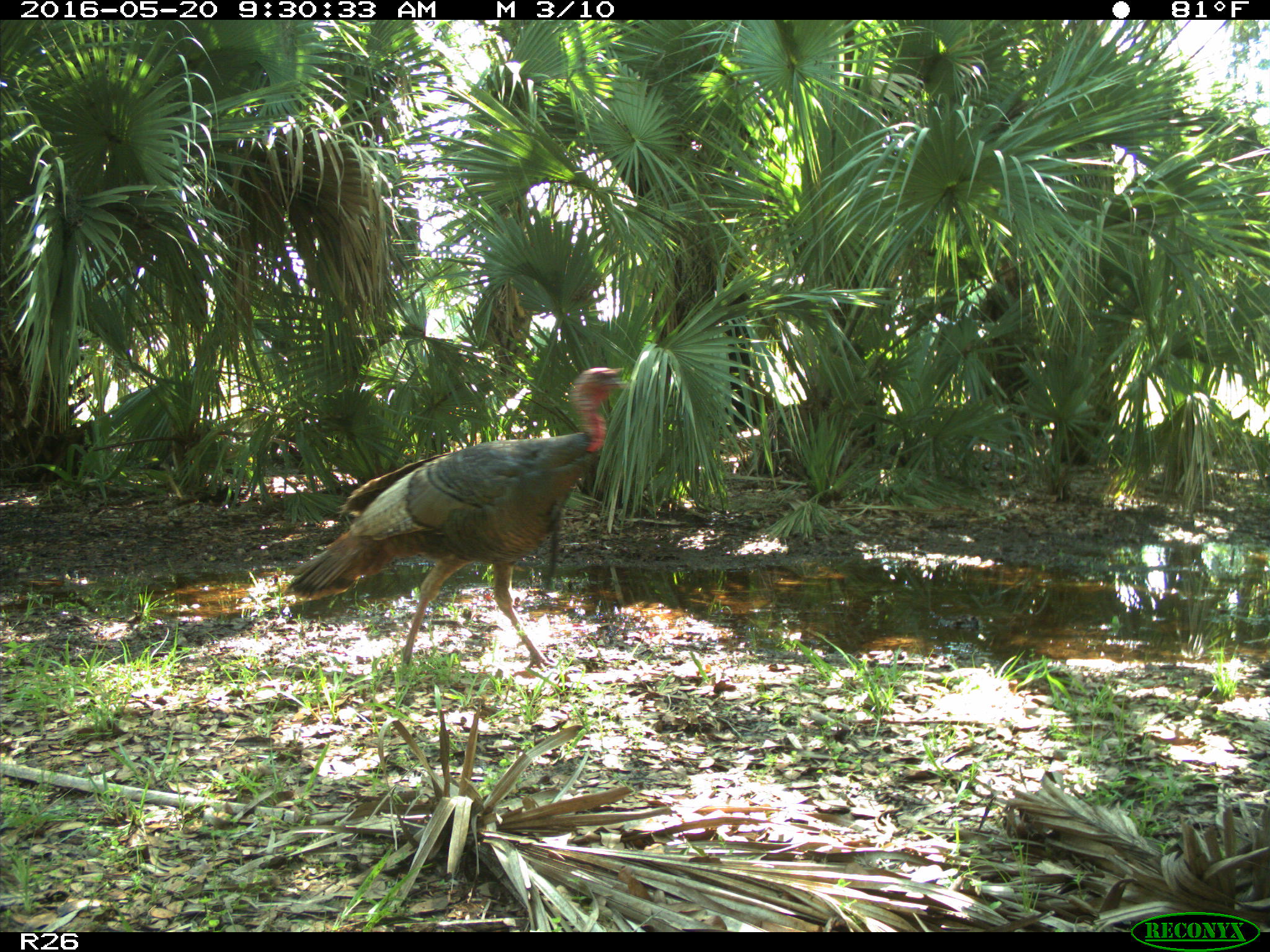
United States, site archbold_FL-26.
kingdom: Animalia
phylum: Chordata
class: Aves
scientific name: Aves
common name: birds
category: unidentified bird